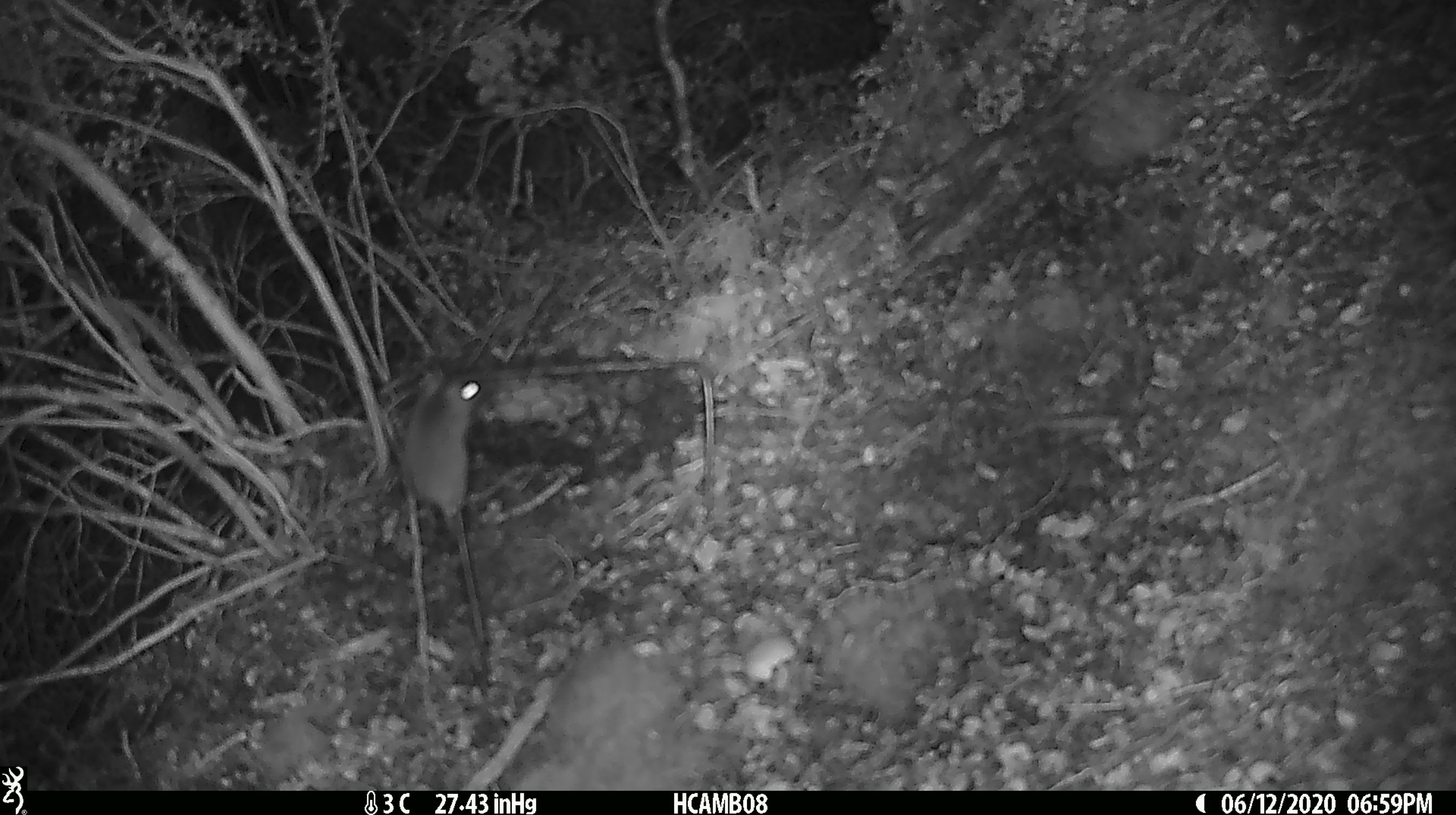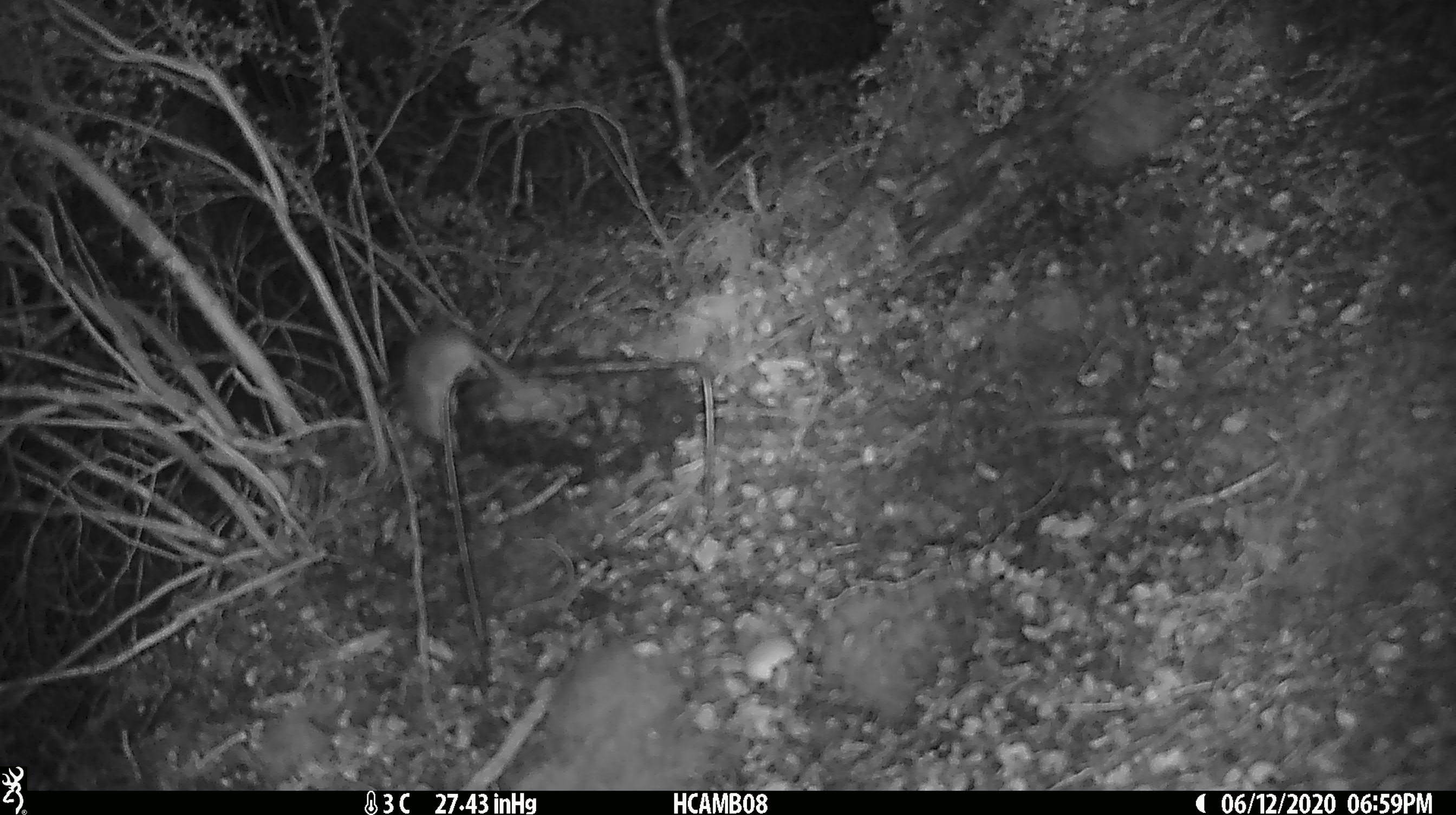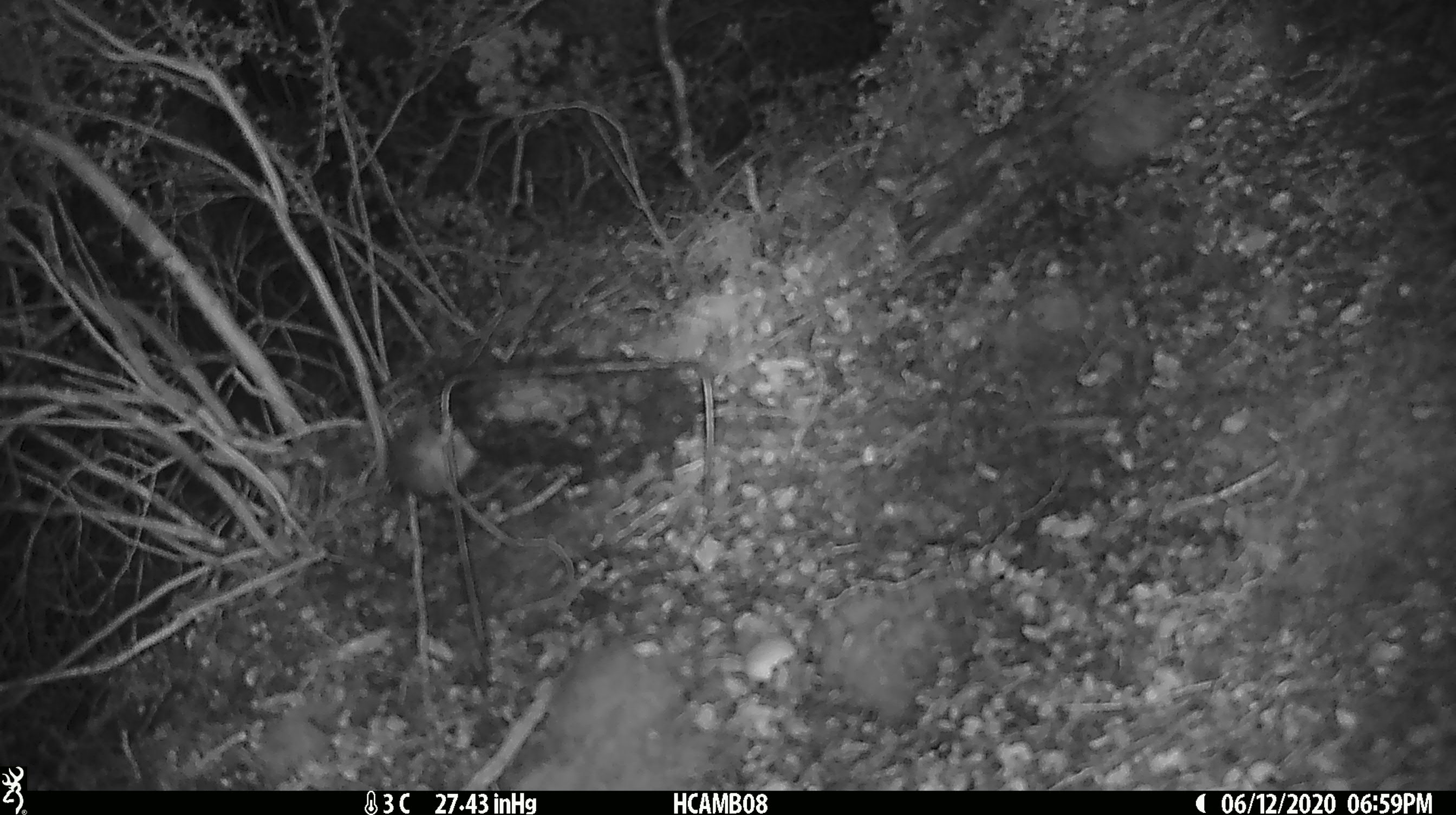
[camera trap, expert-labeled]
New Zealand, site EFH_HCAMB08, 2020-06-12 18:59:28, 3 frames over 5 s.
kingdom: Animalia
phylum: Chordata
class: Mammalia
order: Rodentia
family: Muridae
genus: Mus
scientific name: Mus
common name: mouse